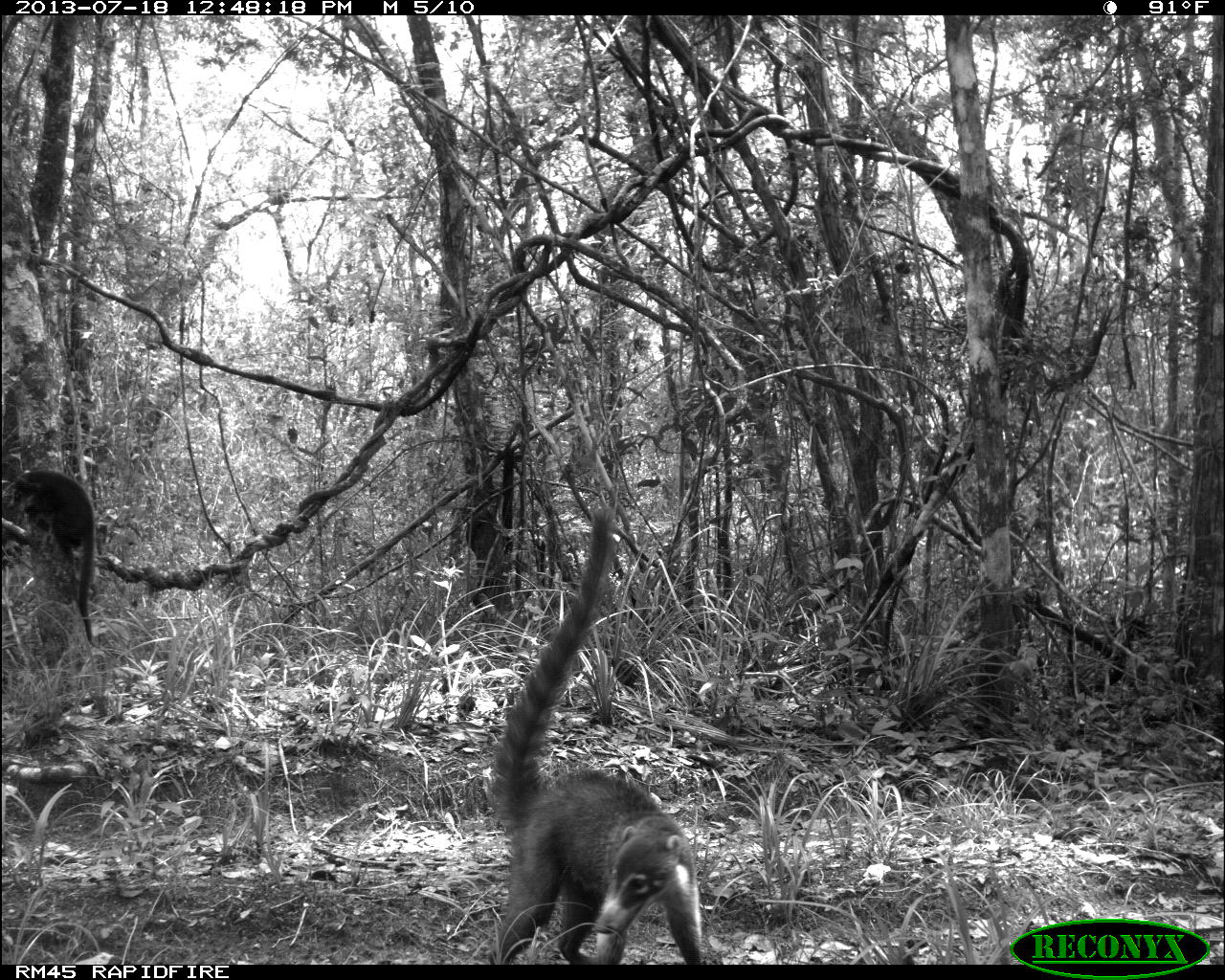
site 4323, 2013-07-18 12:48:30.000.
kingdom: Animalia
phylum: Chordata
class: Mammalia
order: Carnivora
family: Procyonidae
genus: Nasua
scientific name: Nasua narica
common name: white-nosed coati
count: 1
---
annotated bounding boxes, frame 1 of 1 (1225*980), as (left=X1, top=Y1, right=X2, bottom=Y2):
nasua narica: (left=490, top=504, right=701, bottom=965); (left=7, top=468, right=95, bottom=648)